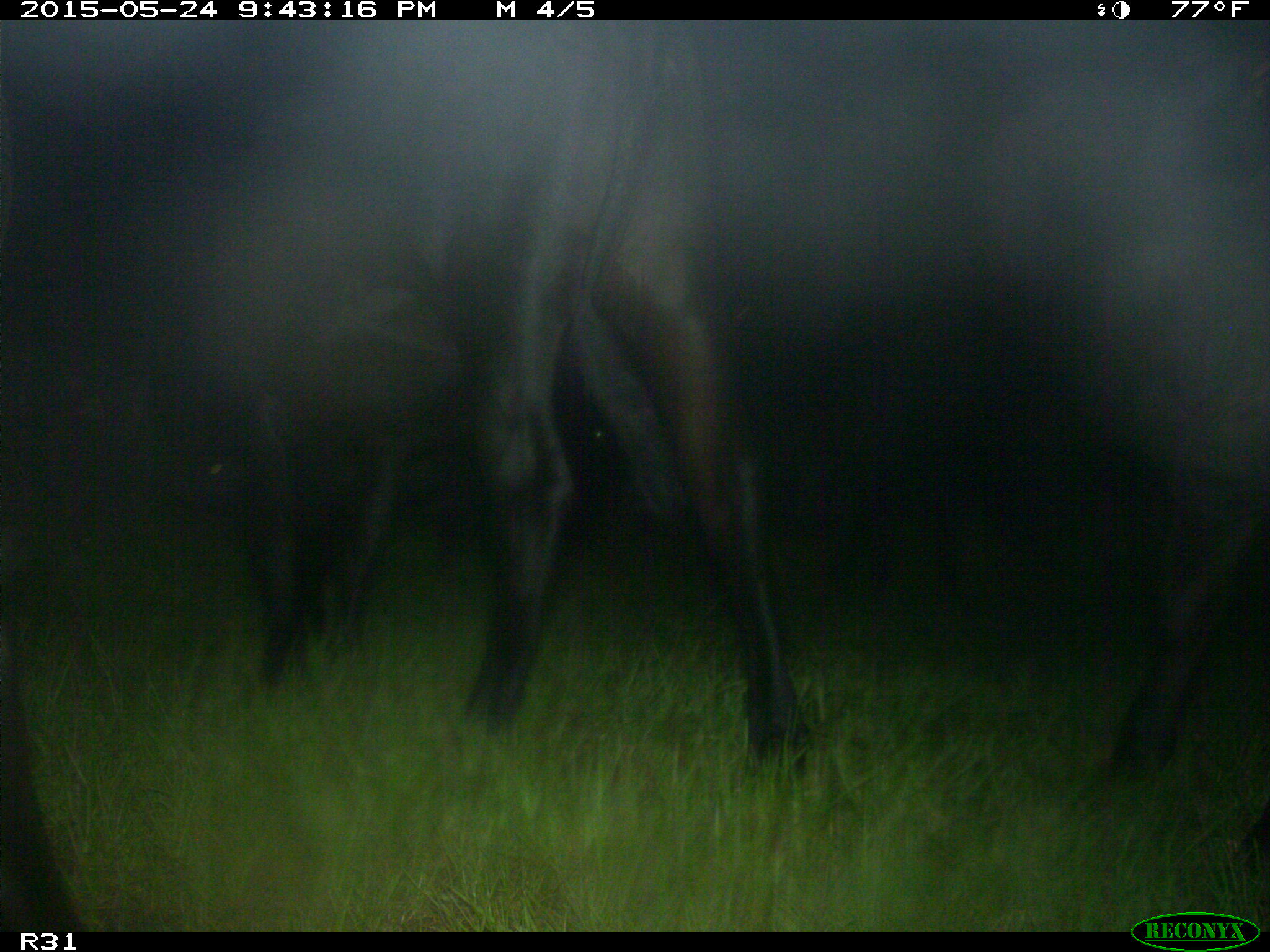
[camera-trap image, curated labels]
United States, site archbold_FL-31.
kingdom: Animalia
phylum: Chordata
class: Mammalia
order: Artiodactyla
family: Bovidae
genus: Bos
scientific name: Bos taurus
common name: domestic cow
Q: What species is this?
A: Bos taurus (domestic cow).